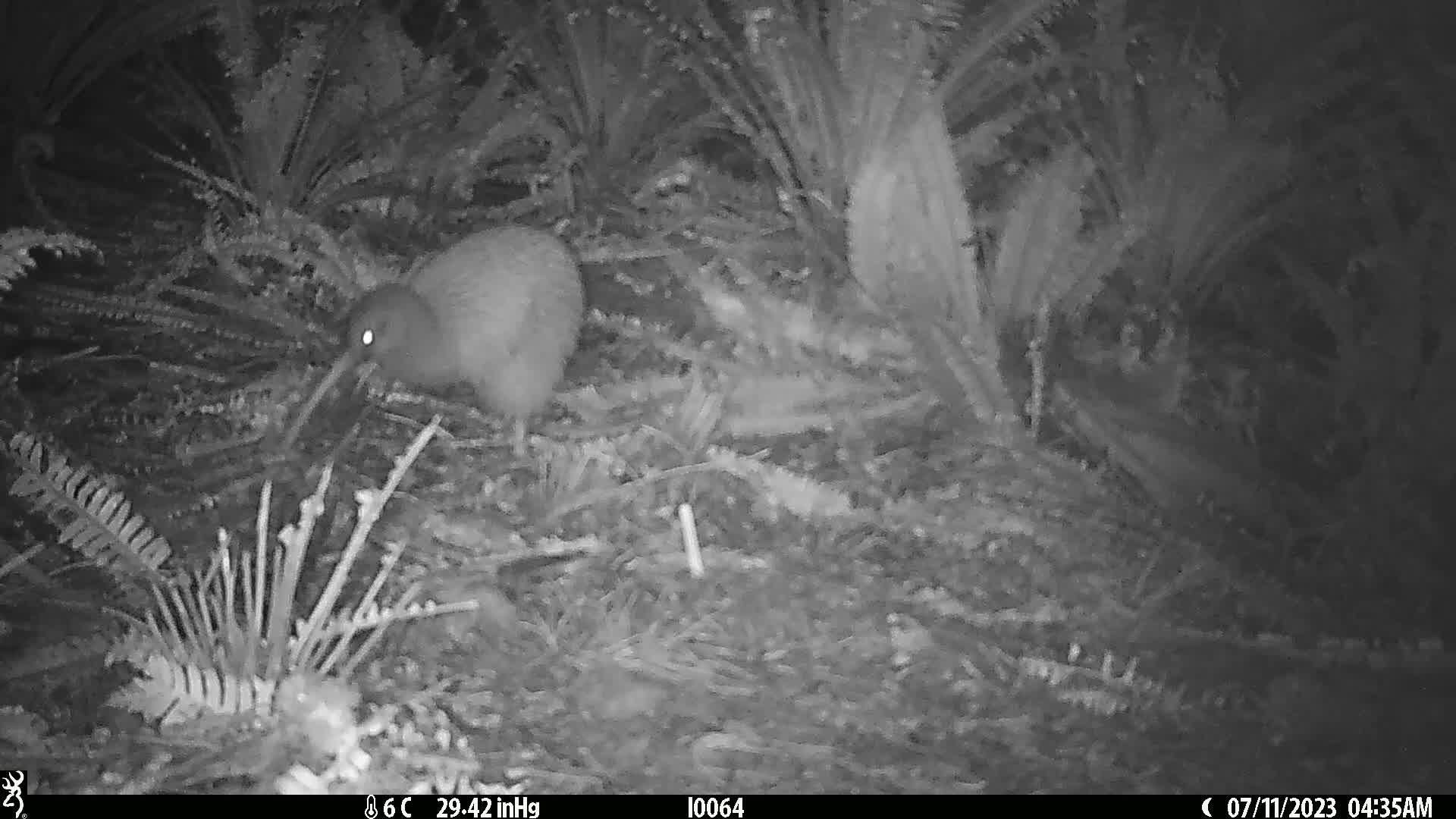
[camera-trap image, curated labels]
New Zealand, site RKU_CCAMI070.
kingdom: Animalia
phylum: Chordata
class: Aves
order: Apterygiformes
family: Apterygidae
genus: Apteryx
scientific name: Apteryx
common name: kiwi